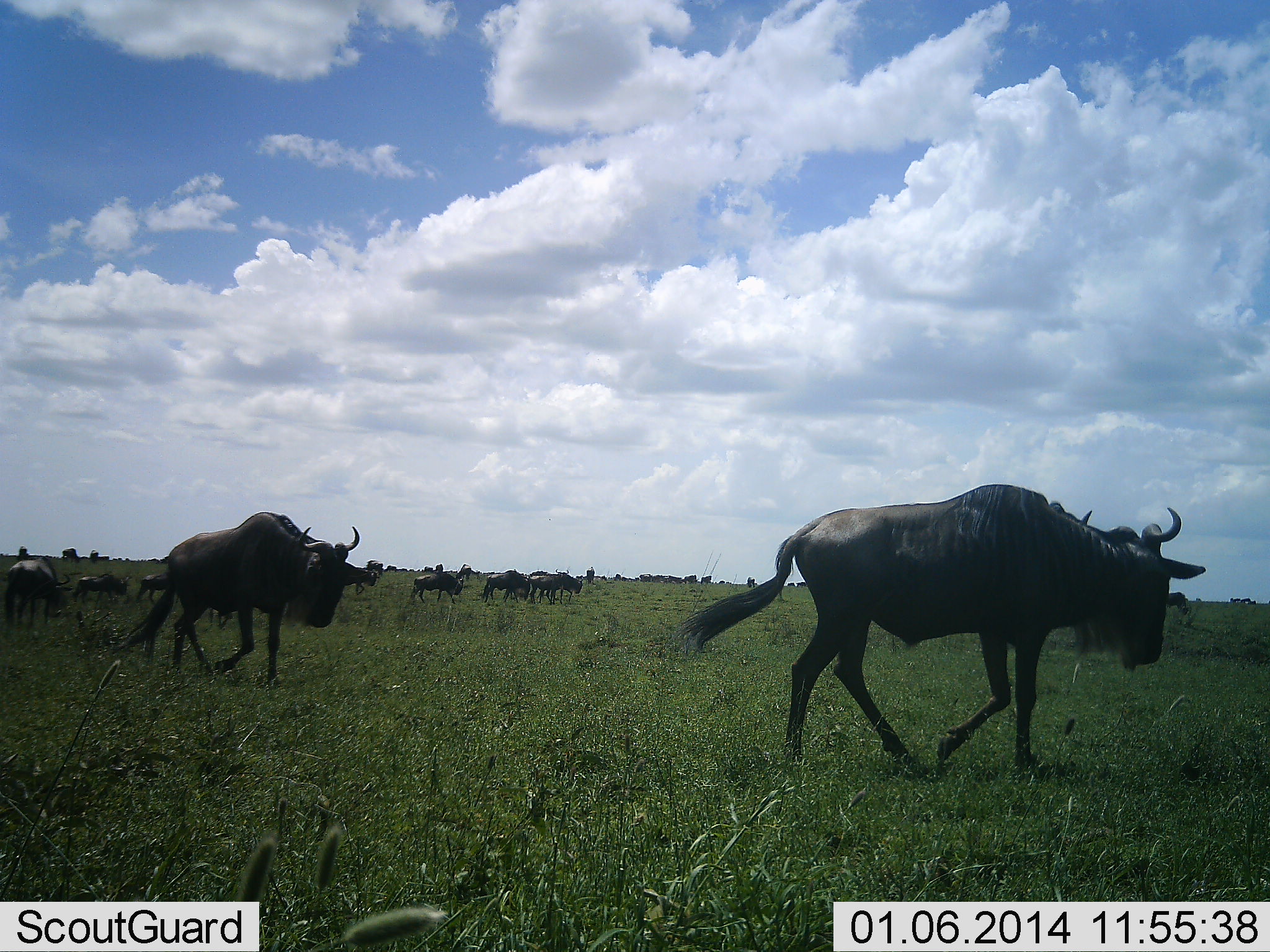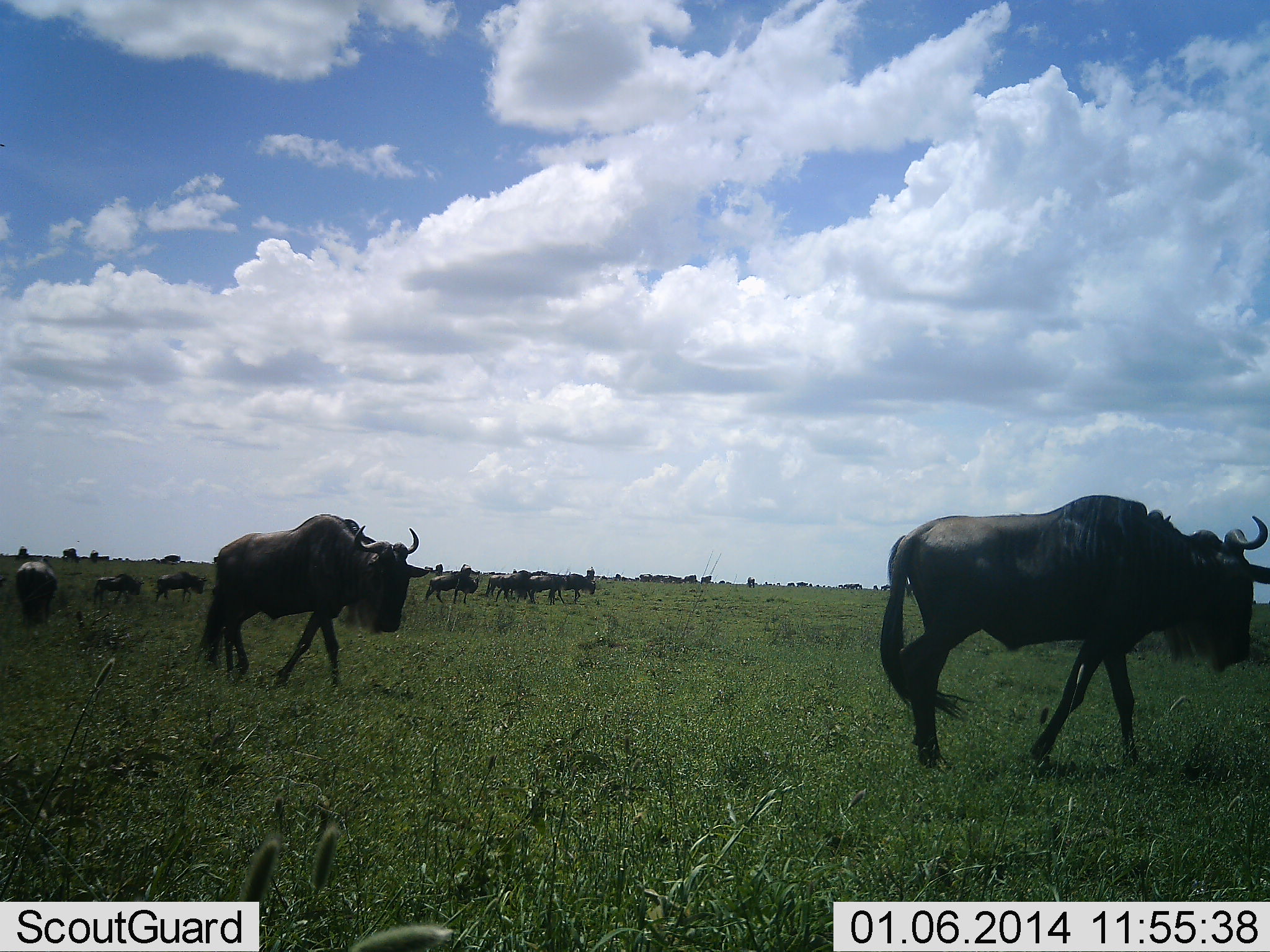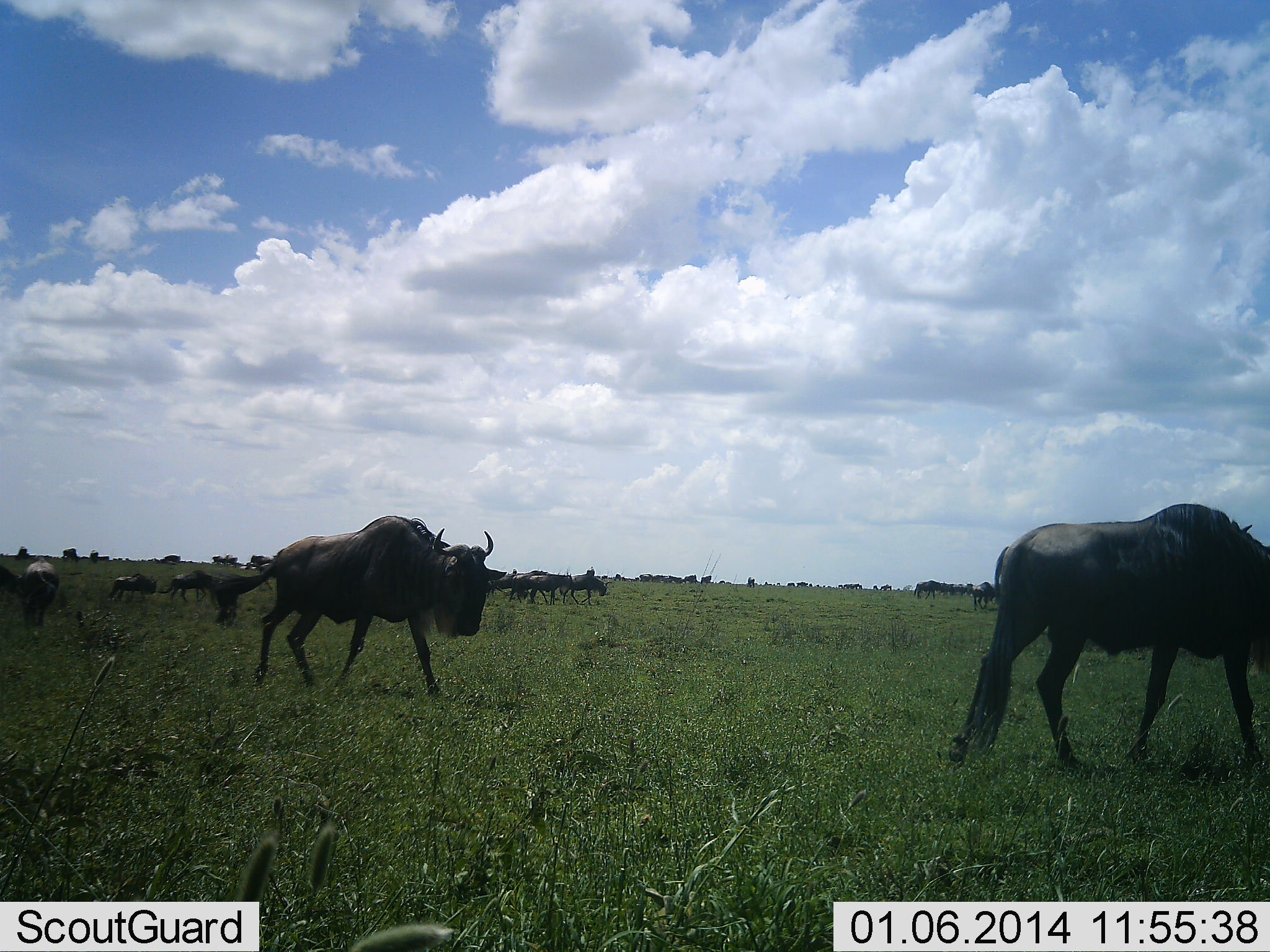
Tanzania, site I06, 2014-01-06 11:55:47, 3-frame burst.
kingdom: Animalia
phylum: Chordata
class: Mammalia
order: Artiodactyla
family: Bovidae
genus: Connochaetes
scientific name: Connochaetes taurinus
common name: blue wildebeest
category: wildebeest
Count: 11-50.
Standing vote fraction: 0%.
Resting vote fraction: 0%.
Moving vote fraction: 100%.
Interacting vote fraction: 0%.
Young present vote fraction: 0%.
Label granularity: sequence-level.